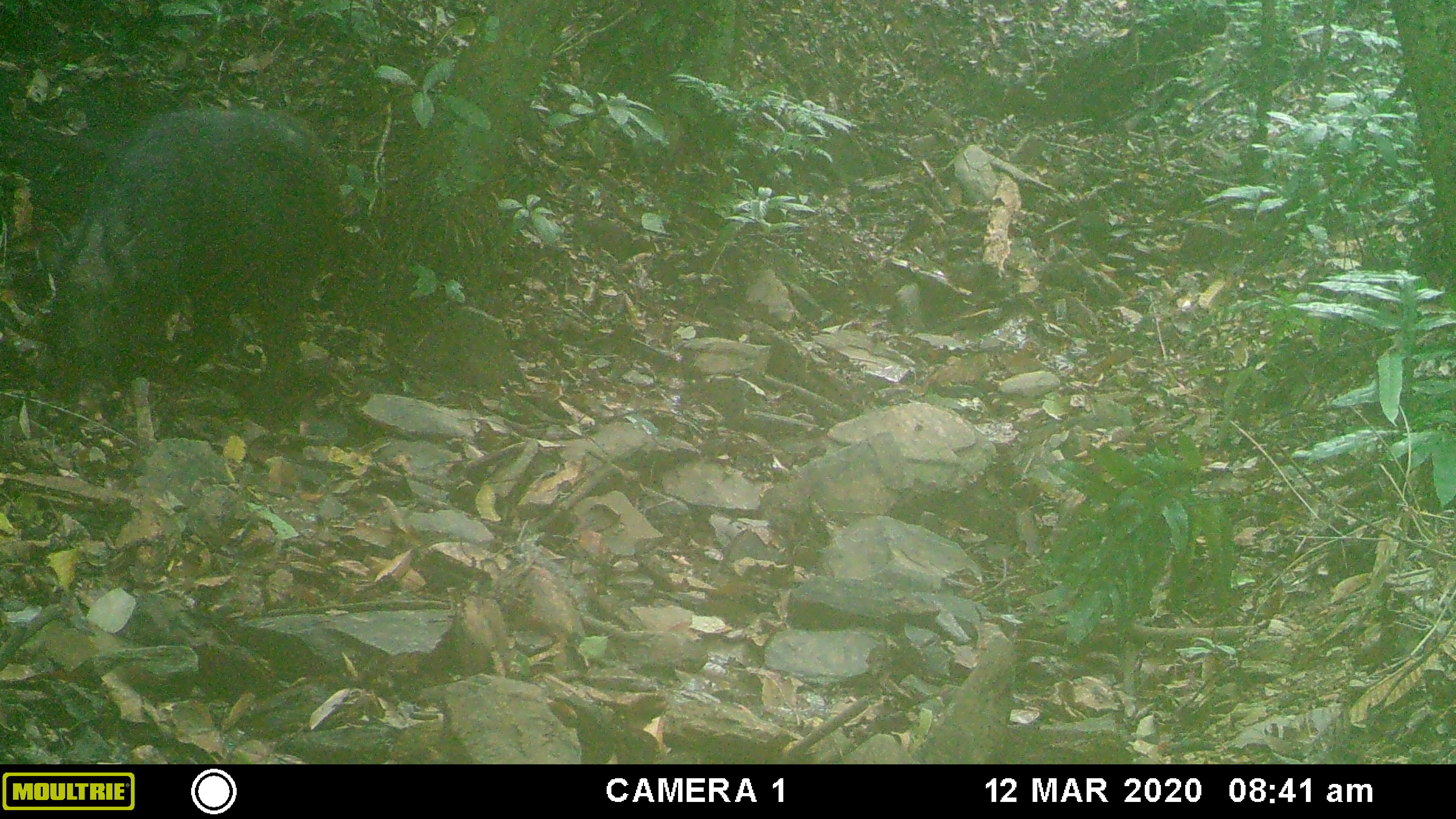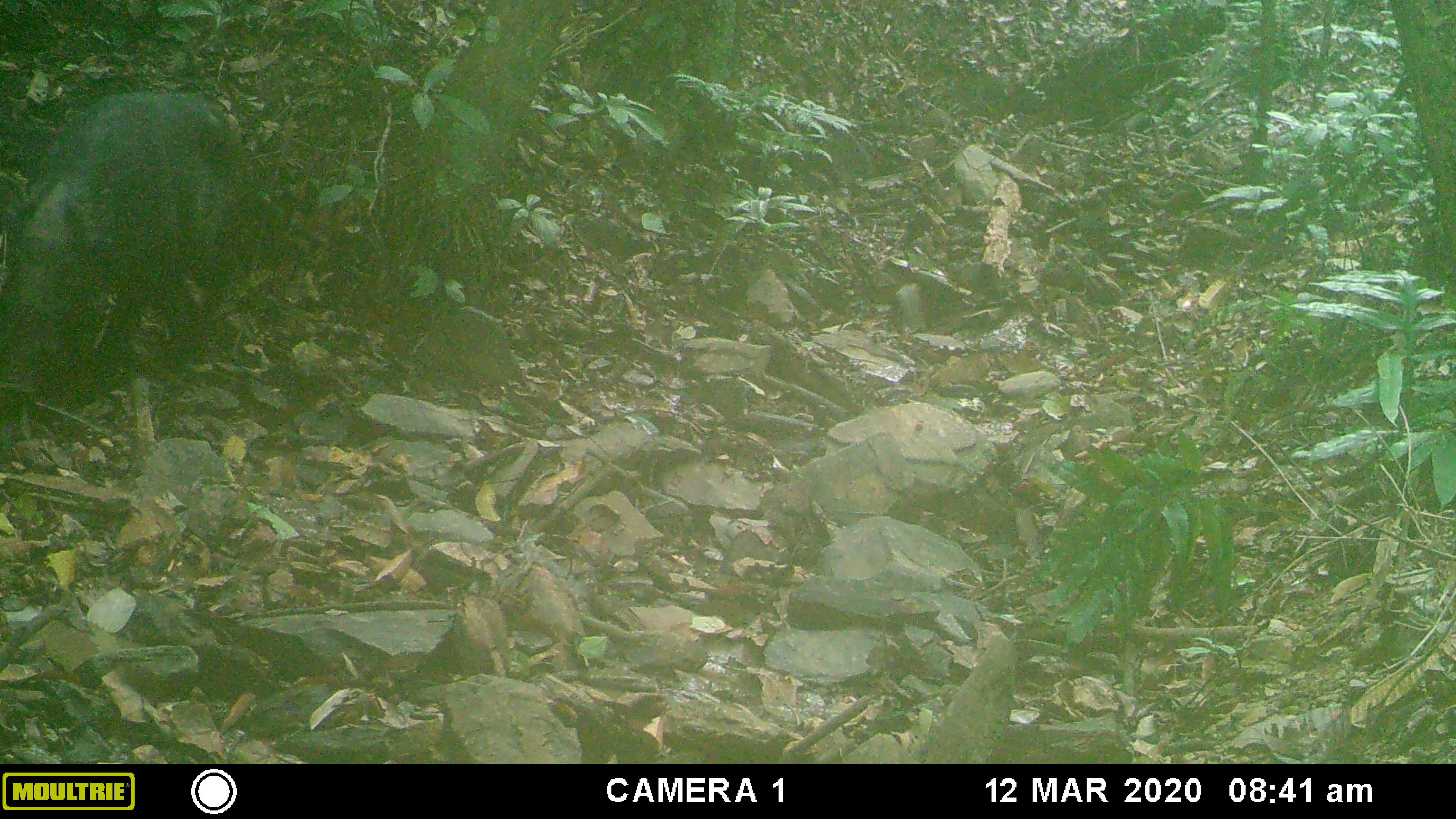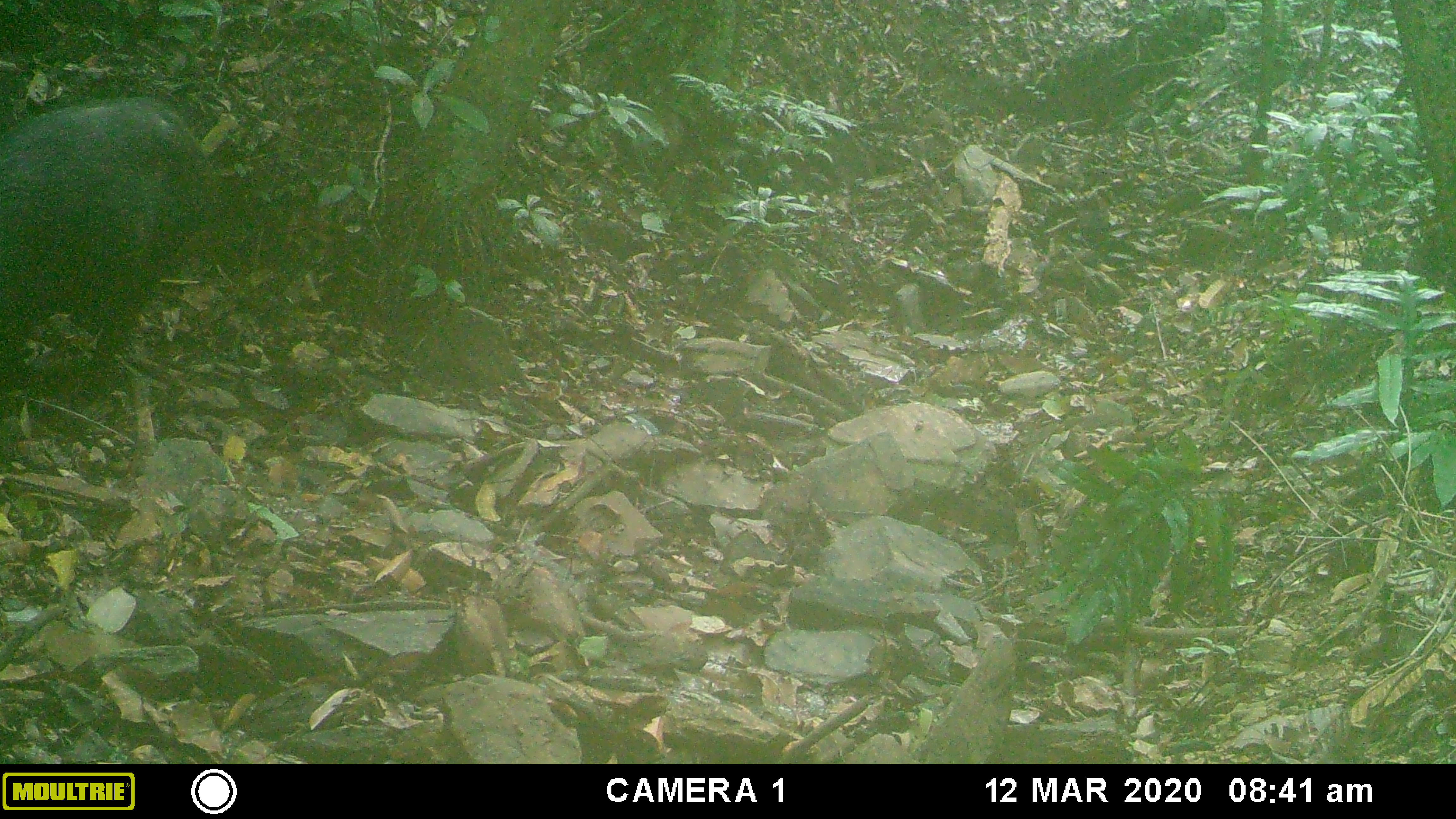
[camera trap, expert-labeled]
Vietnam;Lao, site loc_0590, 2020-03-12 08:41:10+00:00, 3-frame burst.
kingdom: Animalia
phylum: Chordata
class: Mammalia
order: Artiodactyla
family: Suidae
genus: Sus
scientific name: Sus scrofa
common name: eurasian wild pig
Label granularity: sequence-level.